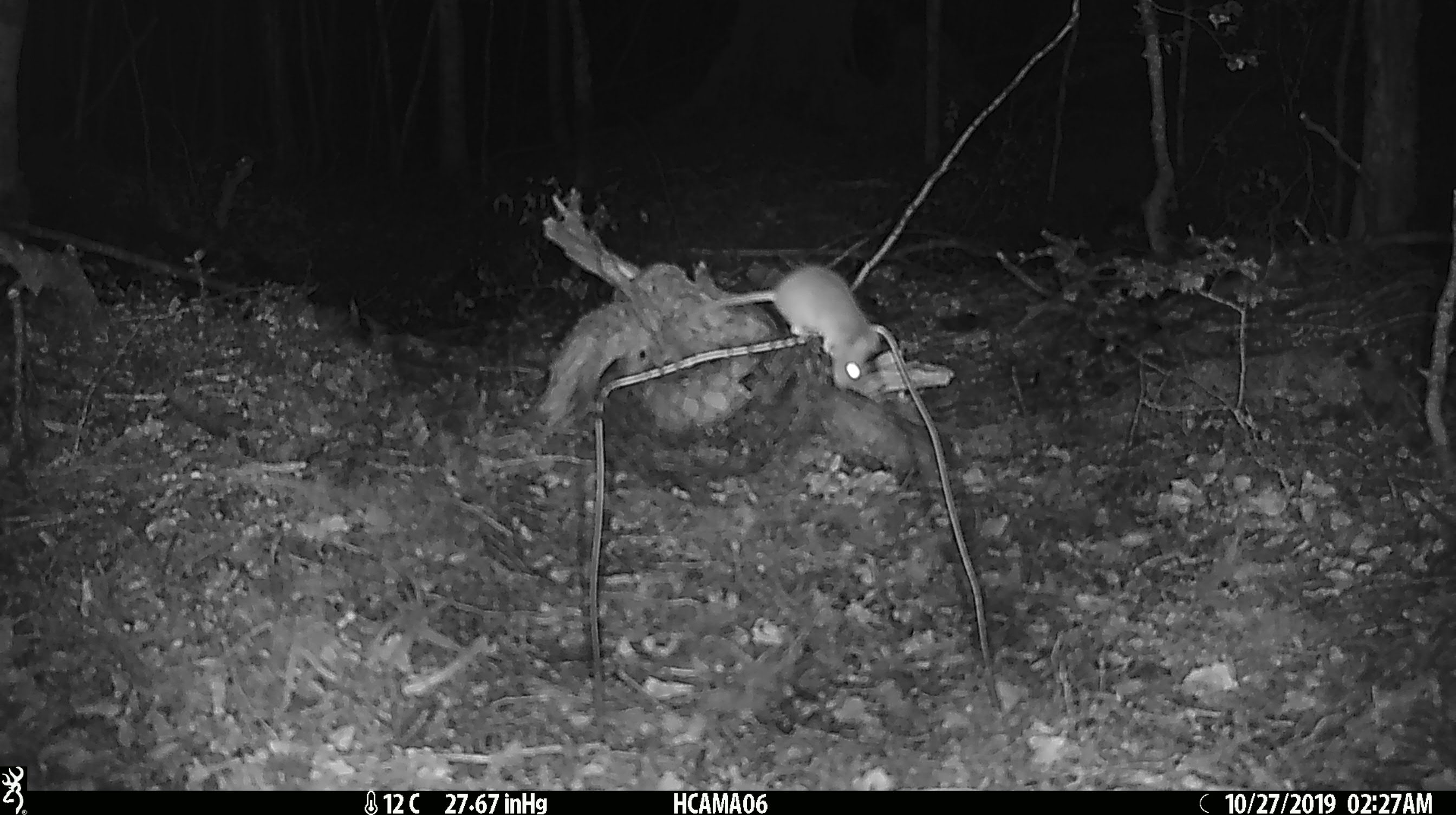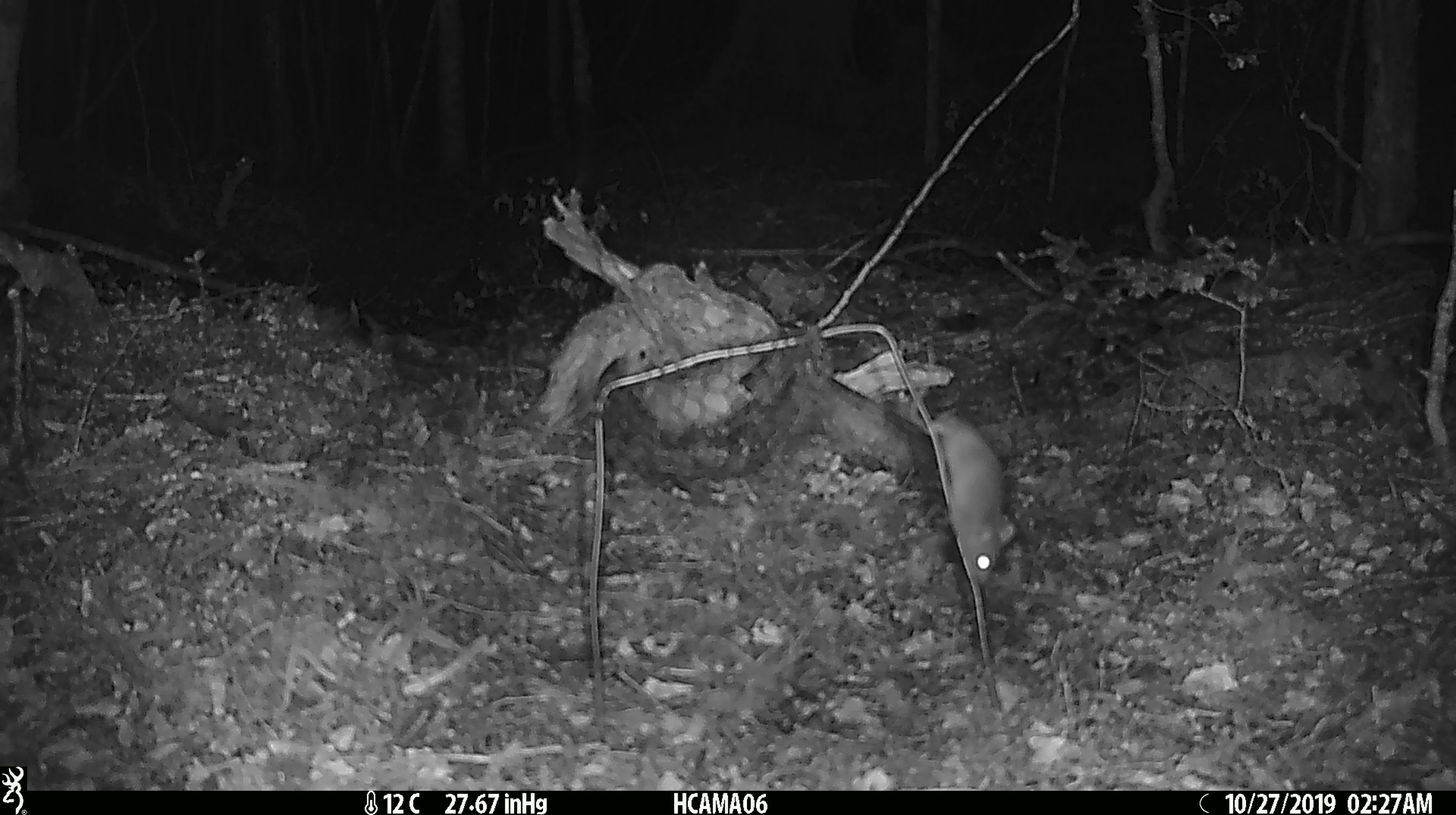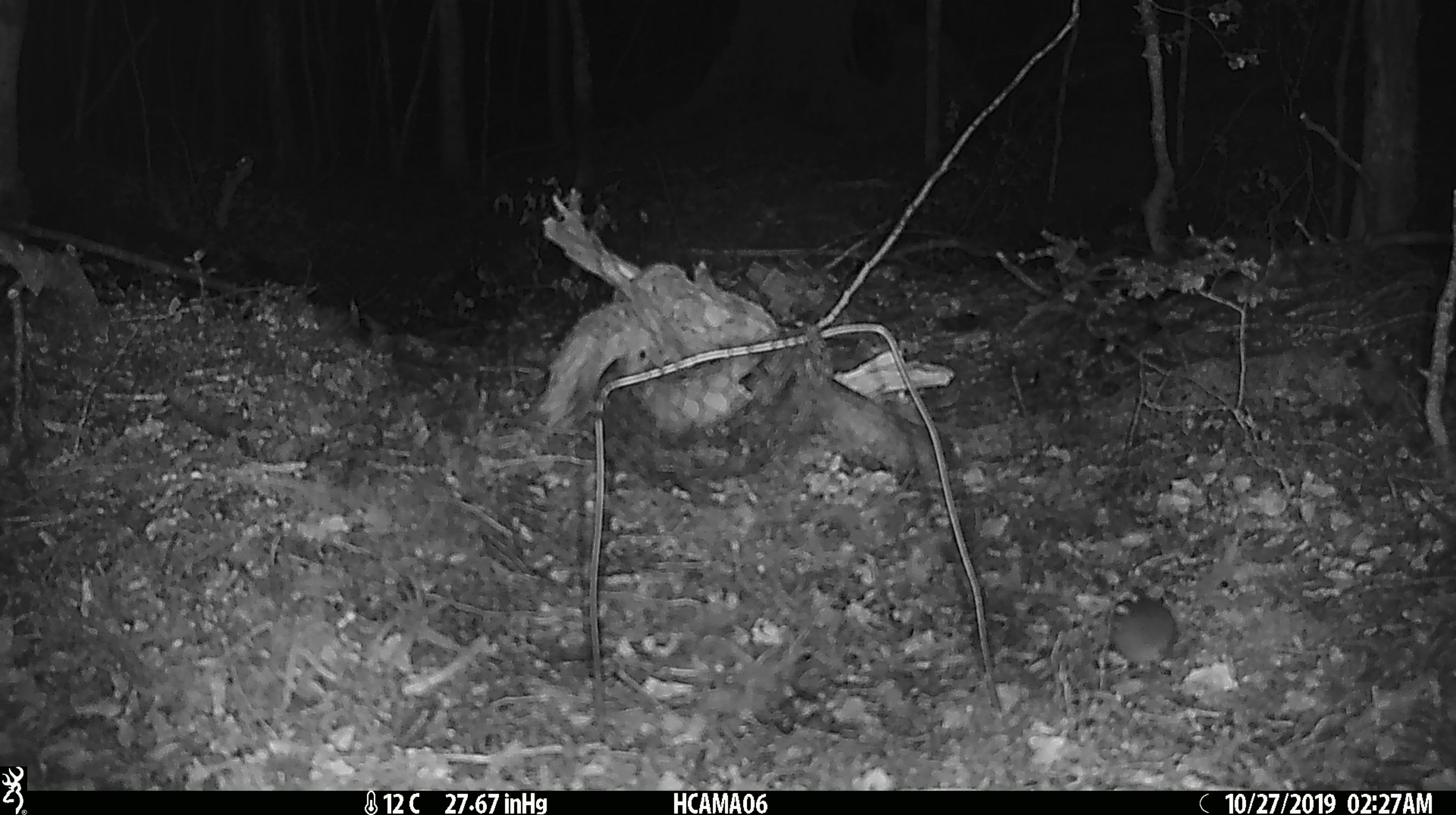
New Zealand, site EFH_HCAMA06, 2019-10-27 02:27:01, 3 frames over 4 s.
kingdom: Animalia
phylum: Chordata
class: Mammalia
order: Rodentia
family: Muridae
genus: Mus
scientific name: Mus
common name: mouse